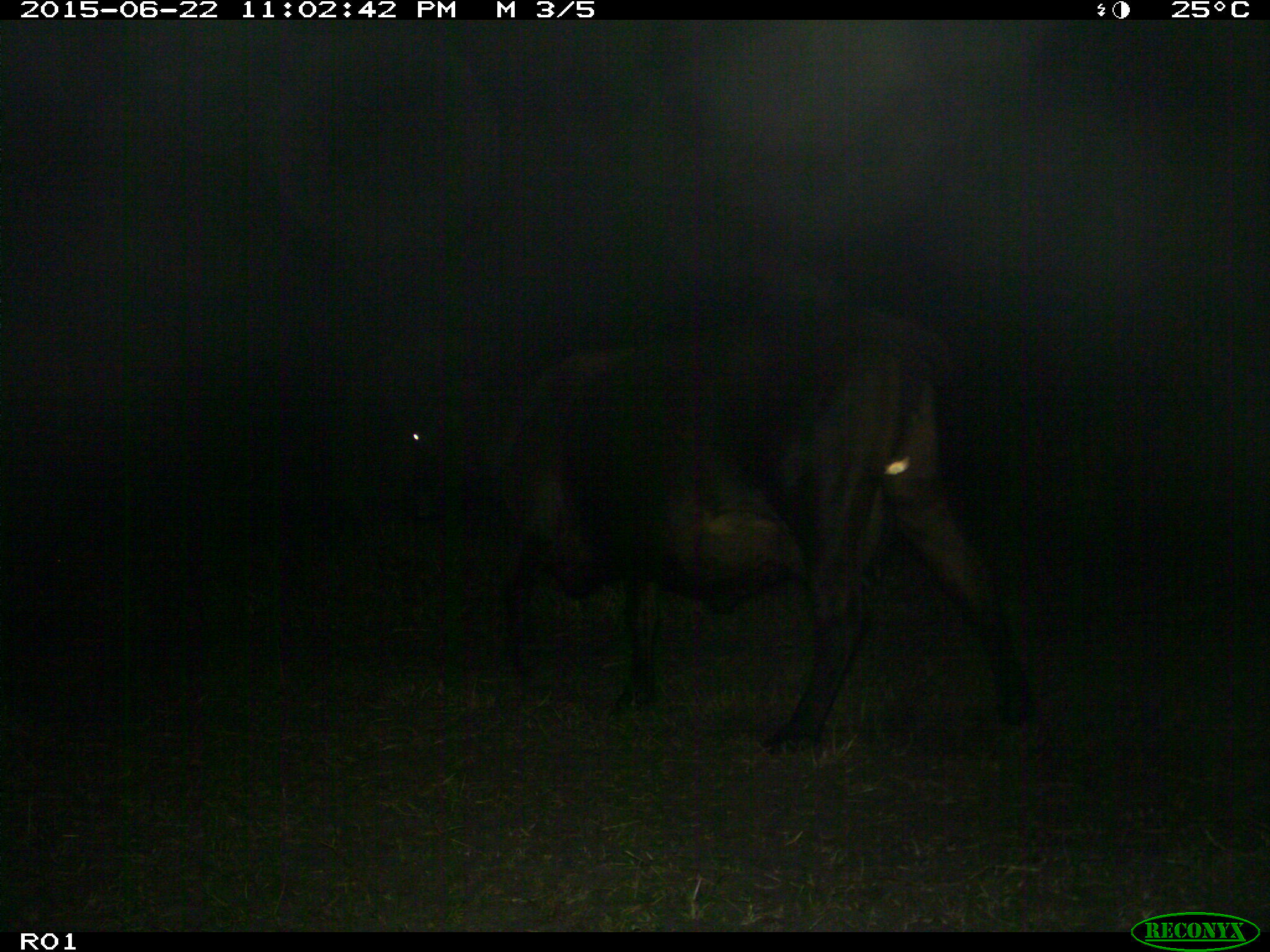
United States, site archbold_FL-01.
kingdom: Animalia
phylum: Chordata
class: Mammalia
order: Artiodactyla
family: Bovidae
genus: Bos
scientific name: Bos taurus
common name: domestic cow